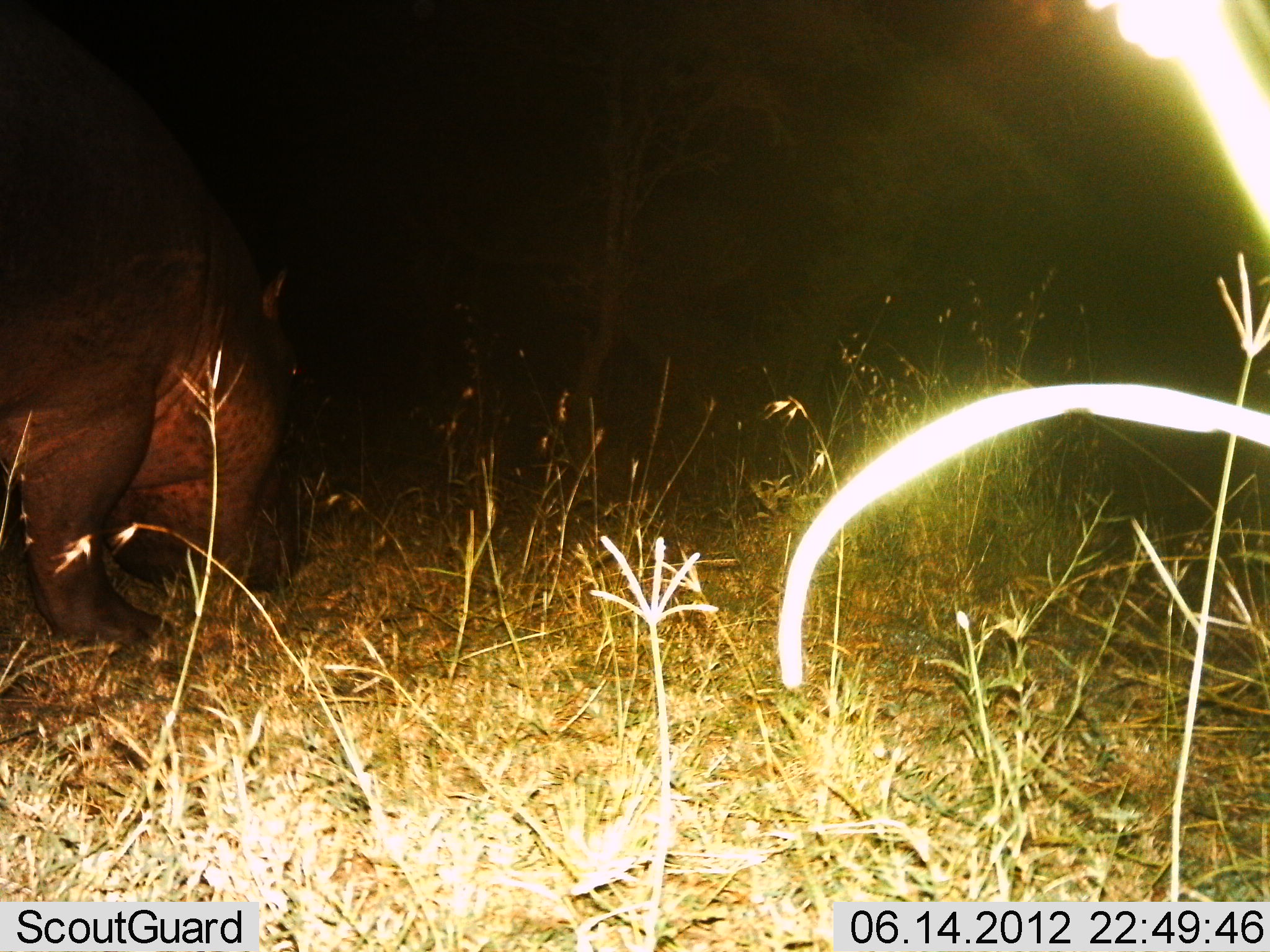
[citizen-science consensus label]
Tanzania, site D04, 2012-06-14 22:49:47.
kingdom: Animalia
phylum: Chordata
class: Mammalia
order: Artiodactyla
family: Hippopotamidae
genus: Hippopotamus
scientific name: Hippopotamus amphibius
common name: hippopotamus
Hippopotamus (Hippopotamus amphibius), count 1. Behavior (volunteer vote fractions): standing 20%, resting 0%, moving 20%, interacting 0%. Young present (vote fraction): 0%. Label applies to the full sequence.